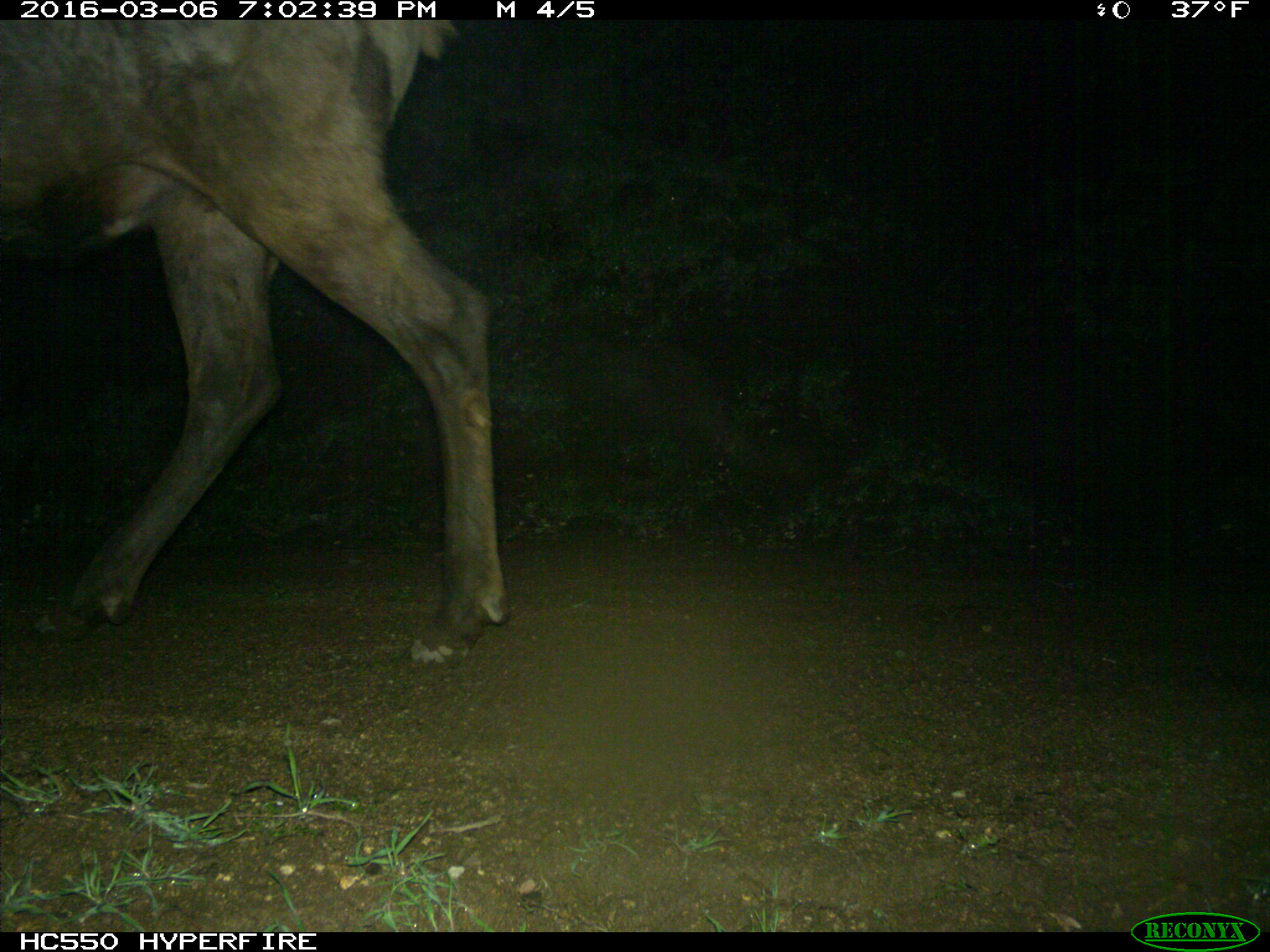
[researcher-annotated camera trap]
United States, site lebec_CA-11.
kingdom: Animalia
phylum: Chordata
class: Mammalia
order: Artiodactyla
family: Cervidae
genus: Cervus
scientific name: Cervus canadensis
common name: elk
Cervus canadensis (elk).